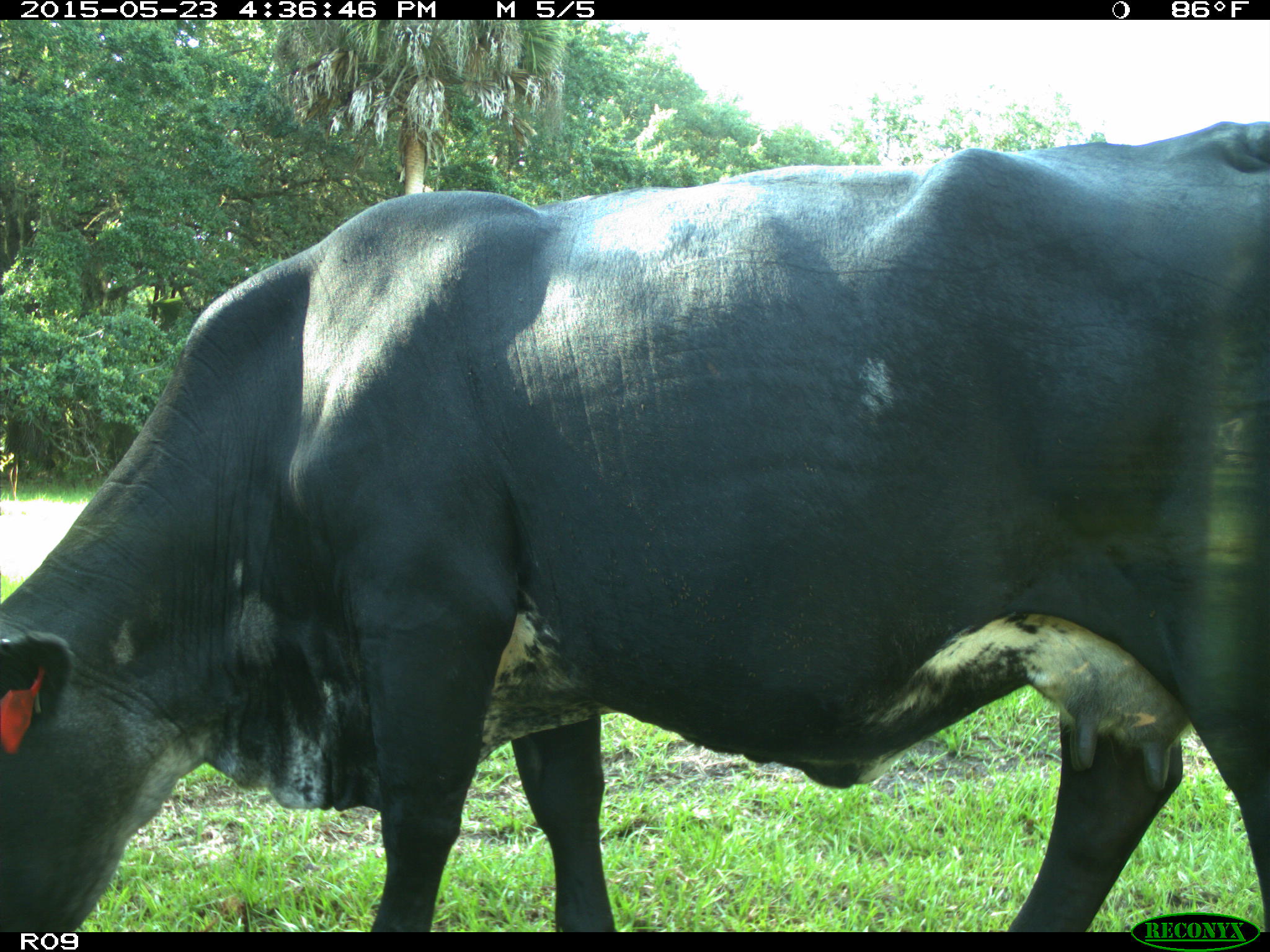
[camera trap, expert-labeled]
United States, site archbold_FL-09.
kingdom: Animalia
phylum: Chordata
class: Mammalia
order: Artiodactyla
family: Bovidae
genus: Bos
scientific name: Bos taurus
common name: domestic cow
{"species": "Bos taurus (domestic cow)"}